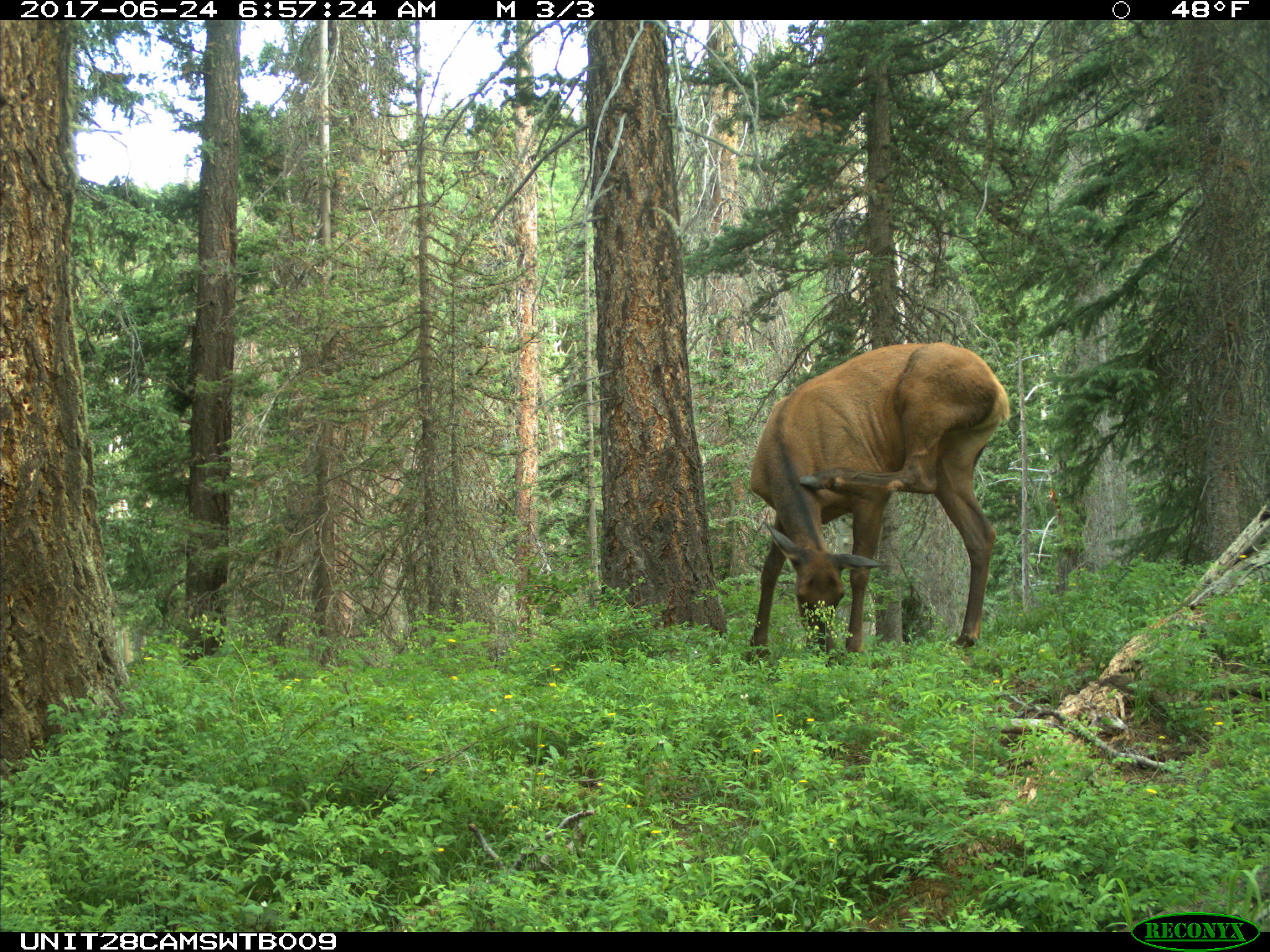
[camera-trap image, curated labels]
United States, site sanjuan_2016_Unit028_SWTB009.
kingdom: Animalia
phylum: Chordata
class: Mammalia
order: Artiodactyla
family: Cervidae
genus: Cervus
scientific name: Cervus elaphus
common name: red deer